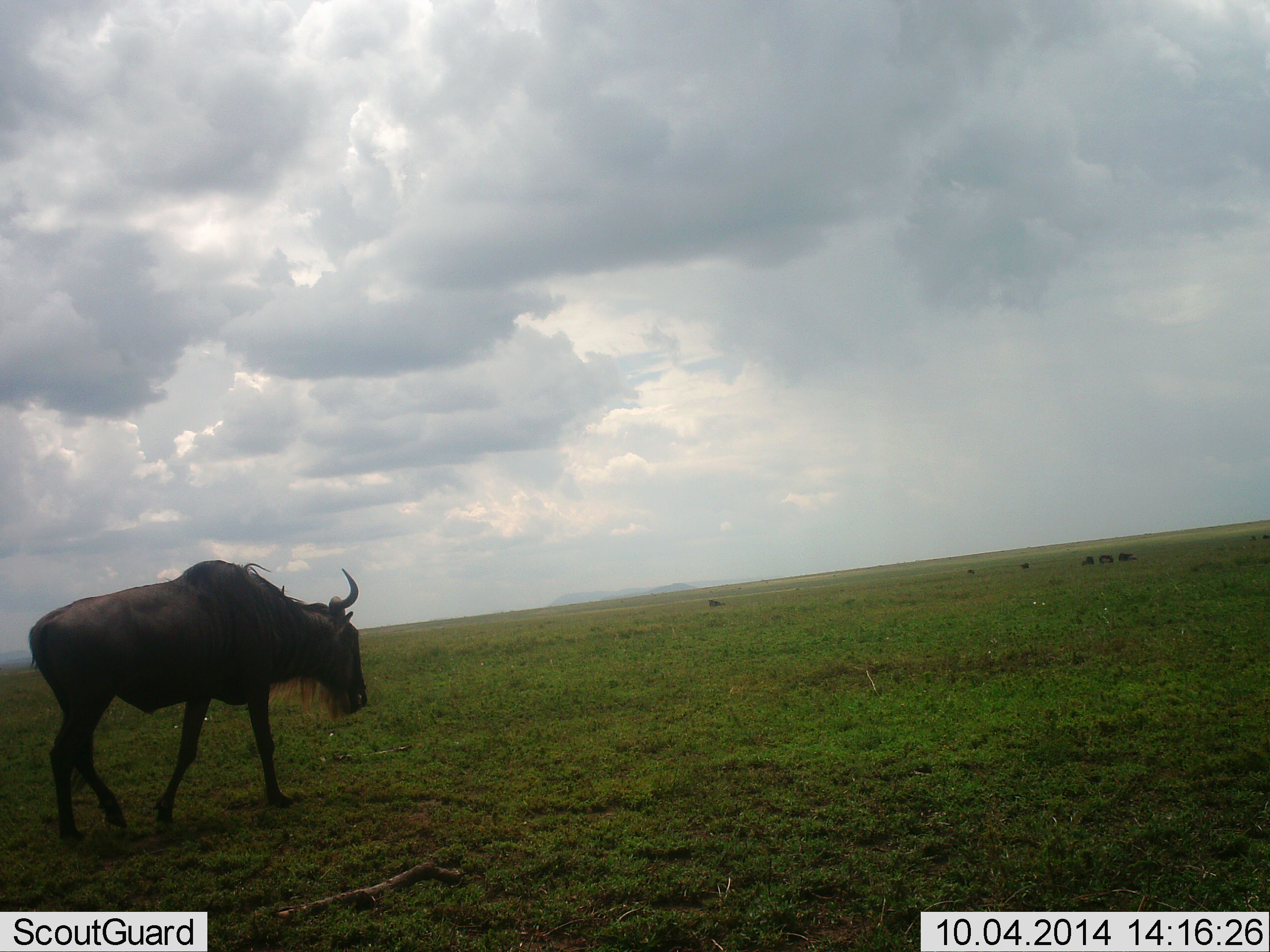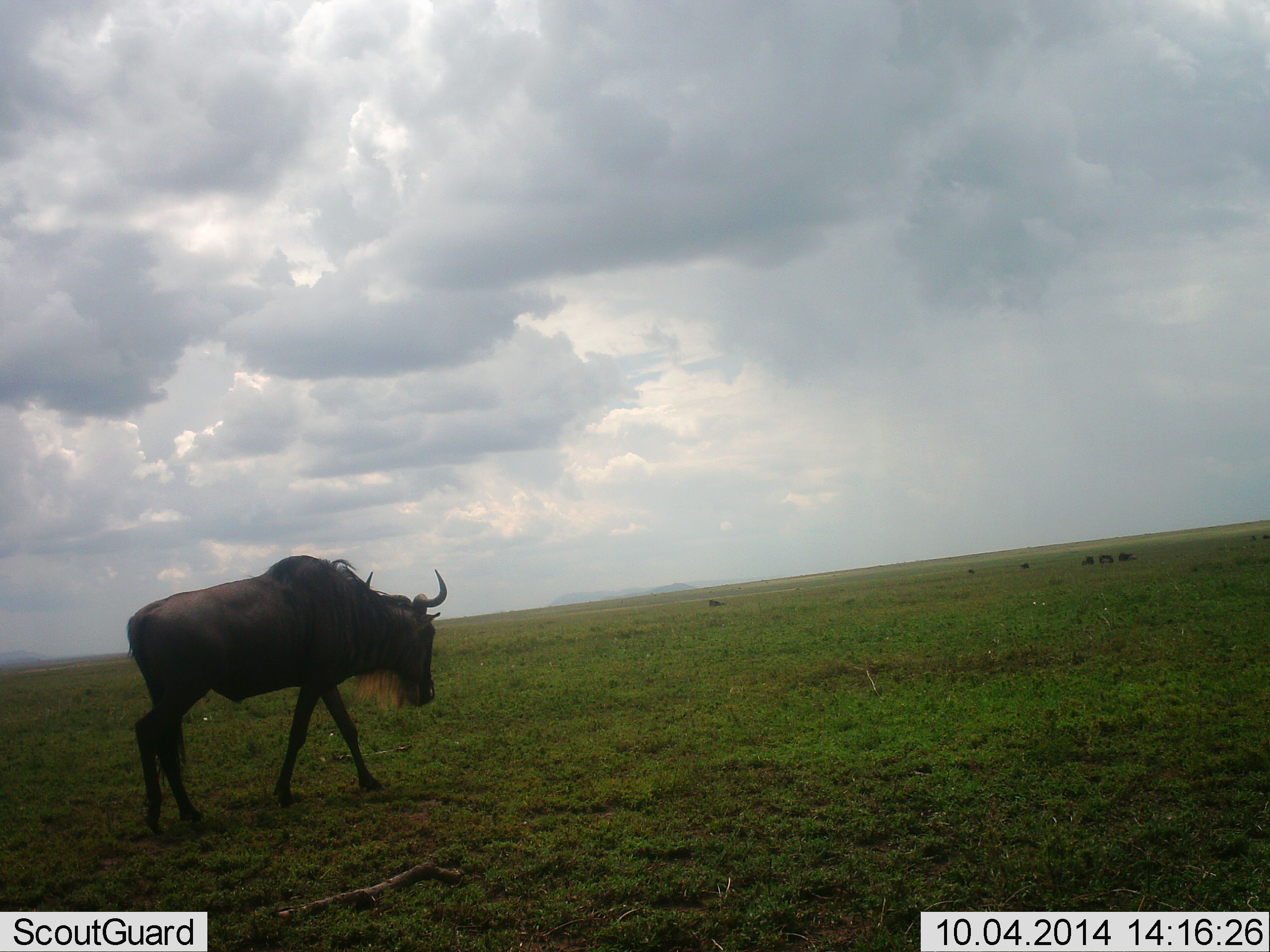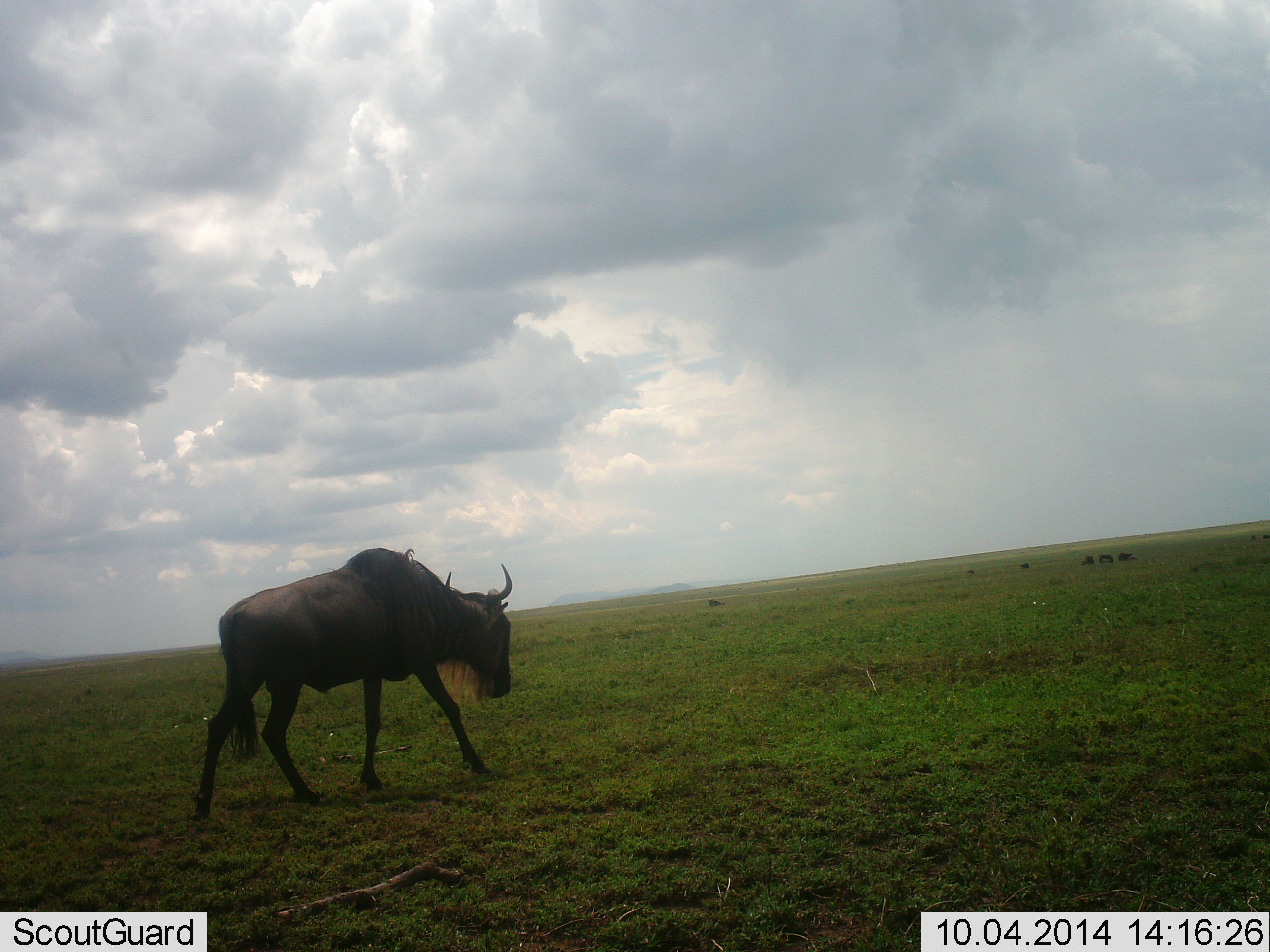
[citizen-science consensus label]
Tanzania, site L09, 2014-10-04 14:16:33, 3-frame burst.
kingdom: Animalia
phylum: Chordata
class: Mammalia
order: Artiodactyla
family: Bovidae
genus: Connochaetes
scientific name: Connochaetes taurinus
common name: blue wildebeest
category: wildebeest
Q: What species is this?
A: Wildebeest (blue wildebeest) (Connochaetes taurinus).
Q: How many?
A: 1.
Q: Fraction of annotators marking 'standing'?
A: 10%.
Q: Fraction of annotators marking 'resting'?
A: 0%.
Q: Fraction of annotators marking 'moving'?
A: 100%.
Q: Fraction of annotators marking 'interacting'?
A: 0%.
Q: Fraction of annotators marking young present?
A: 0%.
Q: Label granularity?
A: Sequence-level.